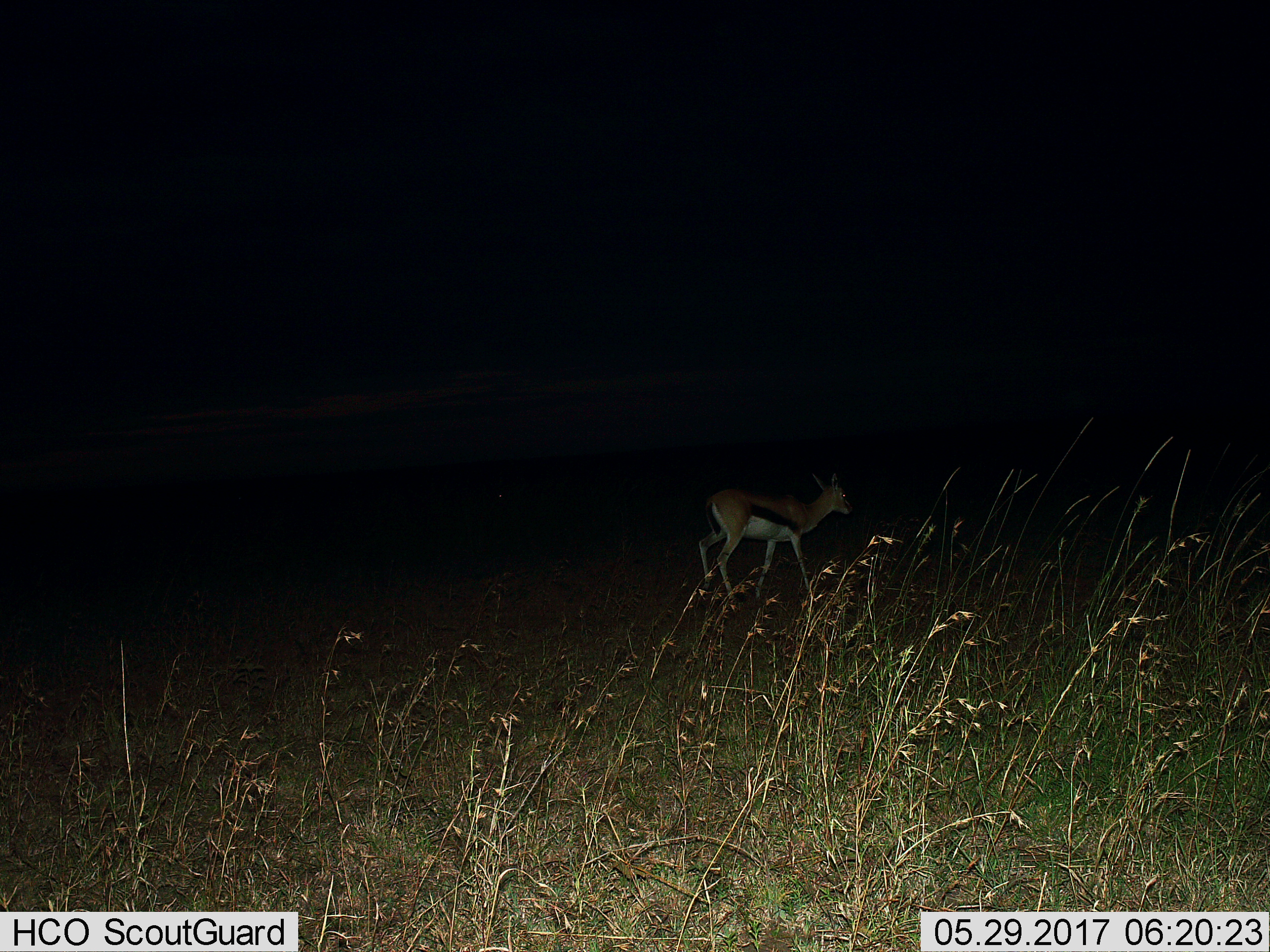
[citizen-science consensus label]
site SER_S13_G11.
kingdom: Animalia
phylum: Chordata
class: Mammalia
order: Artiodactyla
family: Bovidae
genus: Eudorcas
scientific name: Eudorcas thomsonii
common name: thomson's gazelle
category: gazellethomsons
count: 1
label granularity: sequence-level